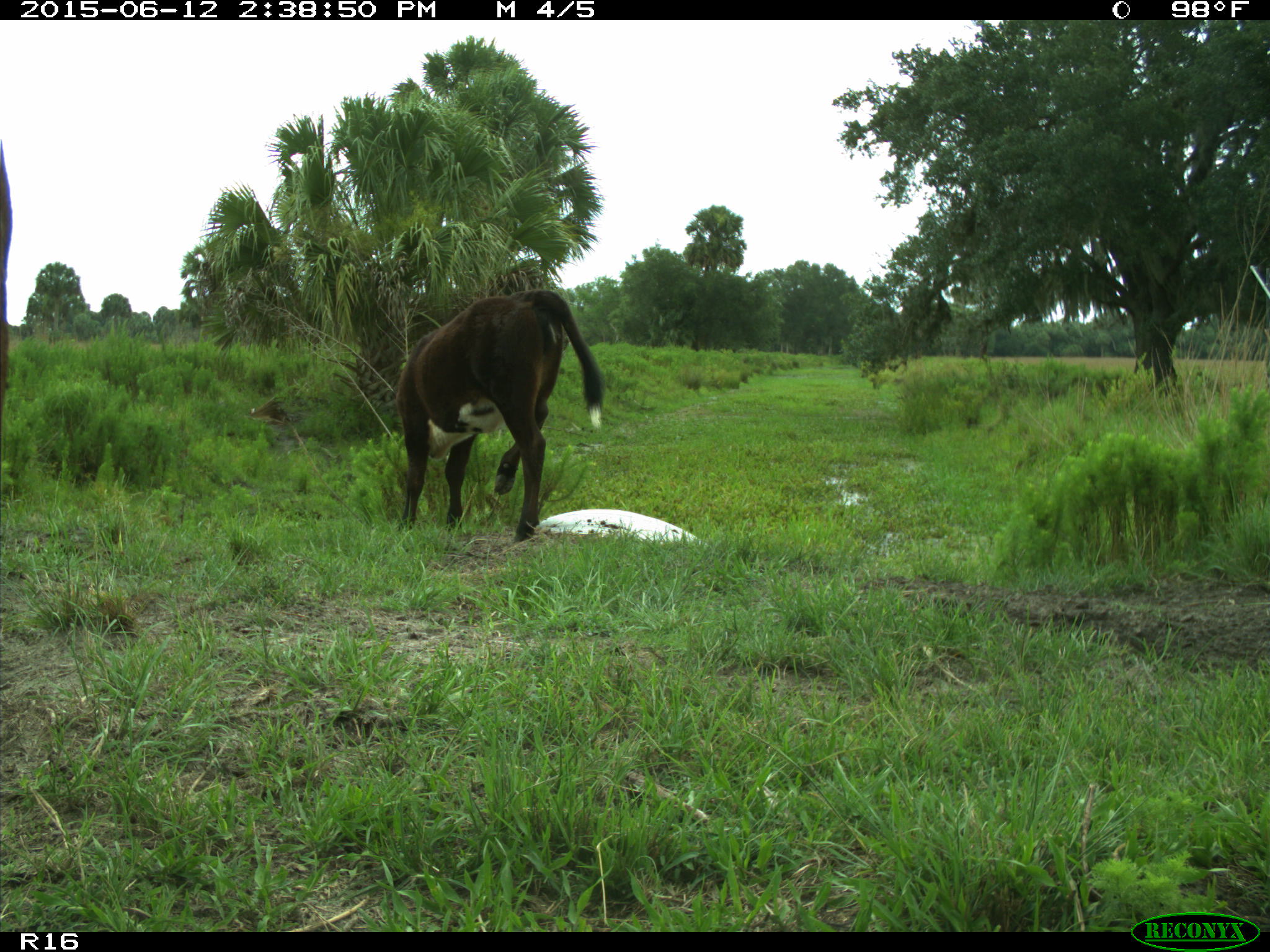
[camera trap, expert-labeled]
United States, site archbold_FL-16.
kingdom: Animalia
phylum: Chordata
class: Mammalia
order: Artiodactyla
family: Bovidae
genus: Bos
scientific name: Bos taurus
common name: domestic cow